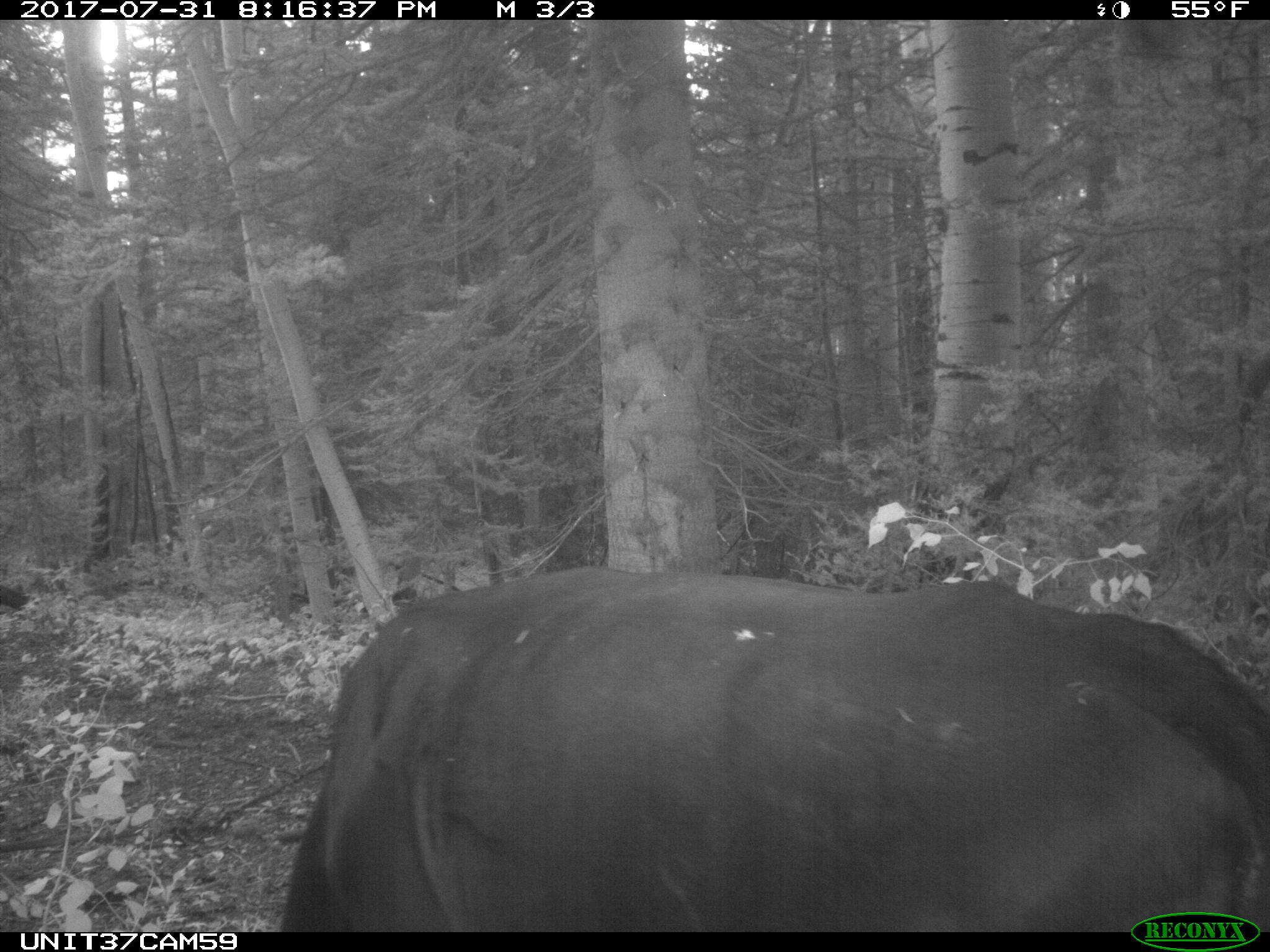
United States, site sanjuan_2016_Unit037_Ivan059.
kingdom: Animalia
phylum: Chordata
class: Mammalia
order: Artiodactyla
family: Bovidae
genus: Bos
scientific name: Bos taurus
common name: domestic cow